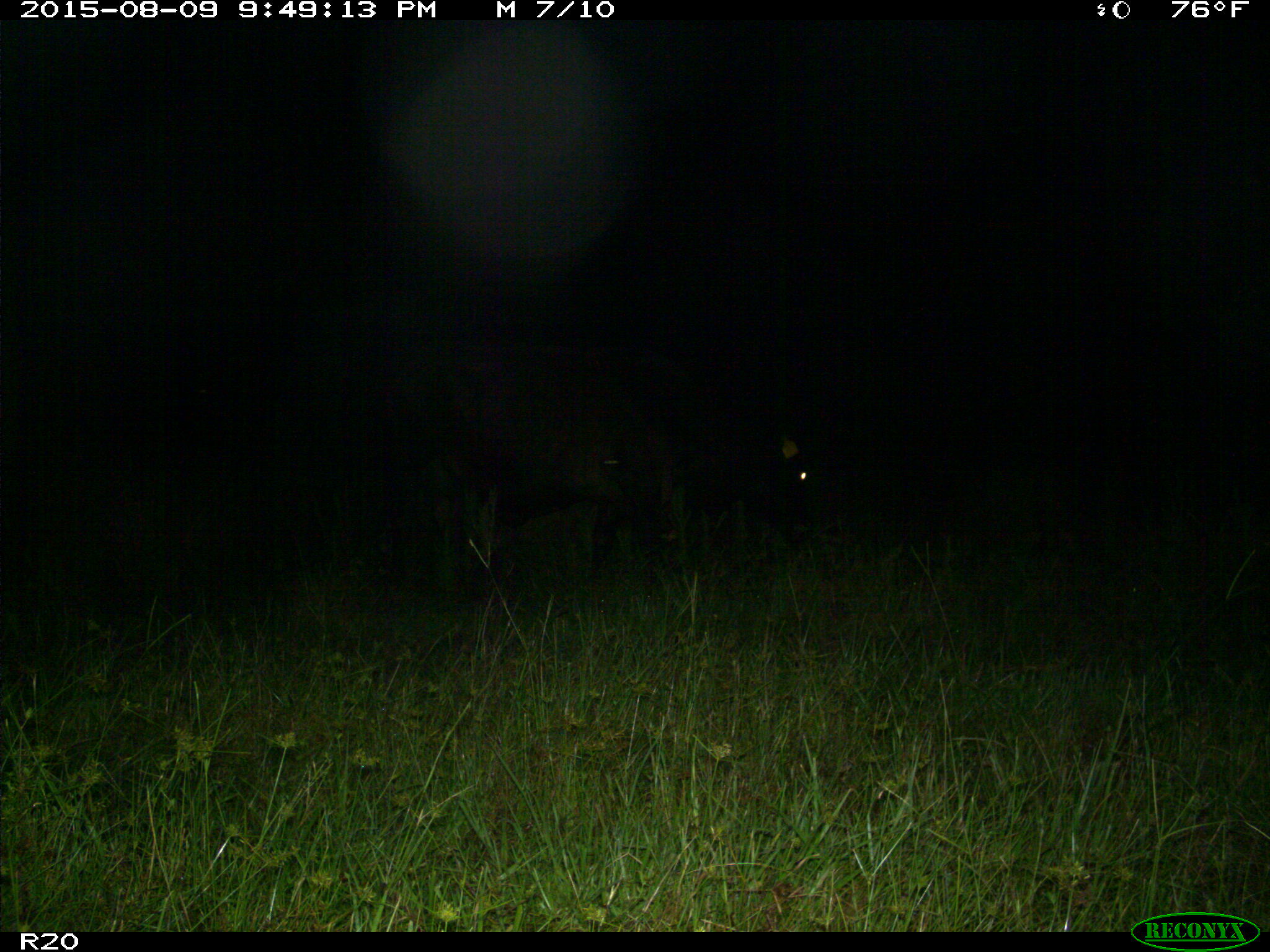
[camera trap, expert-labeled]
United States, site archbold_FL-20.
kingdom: Animalia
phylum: Chordata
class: Mammalia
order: Artiodactyla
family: Bovidae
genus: Bos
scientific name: Bos taurus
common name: domestic cow